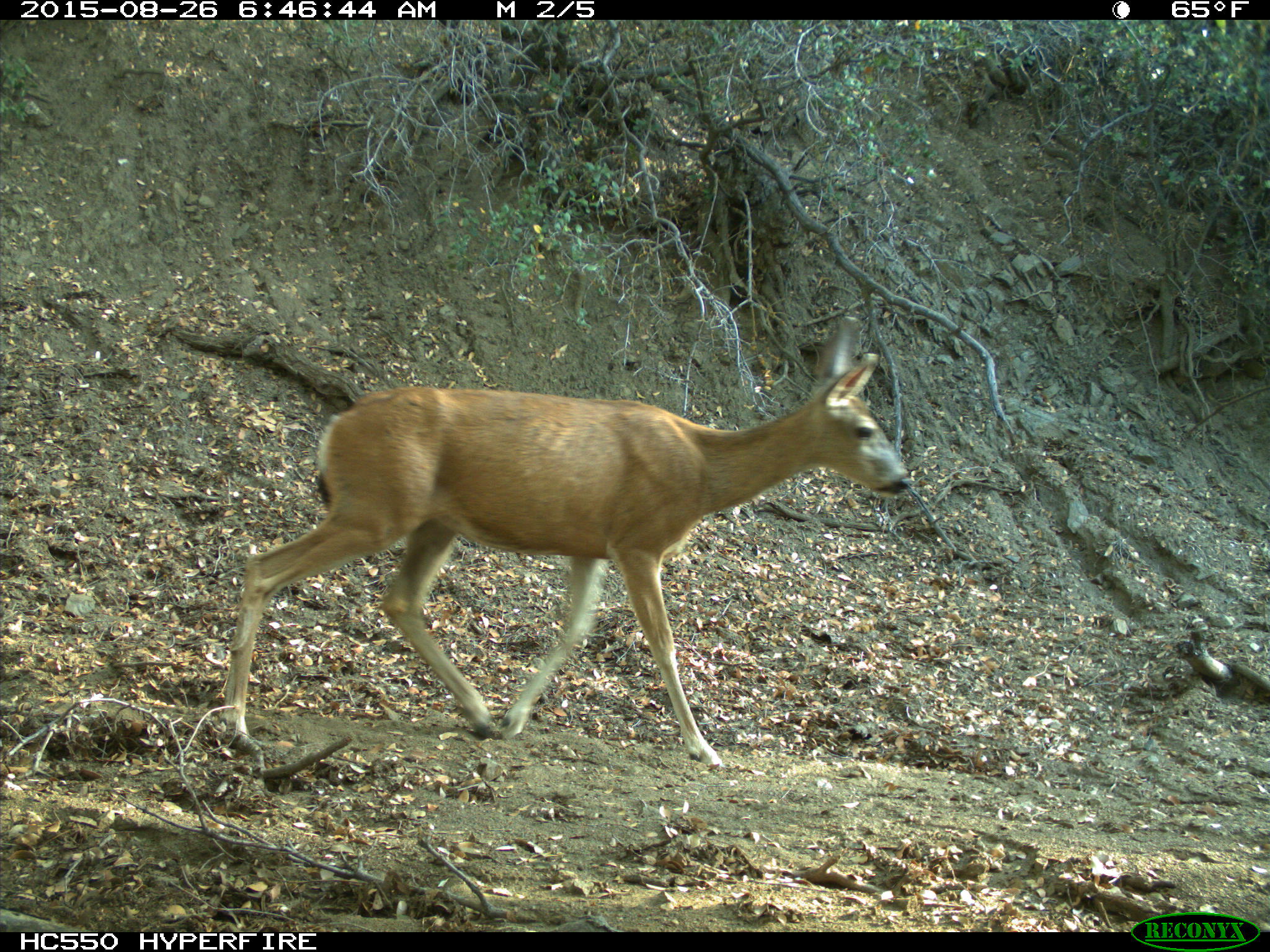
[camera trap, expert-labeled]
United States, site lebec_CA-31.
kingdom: Animalia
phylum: Chordata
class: Mammalia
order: Artiodactyla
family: Cervidae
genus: Odocoileus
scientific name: Odocoileus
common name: deer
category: unidentified deer